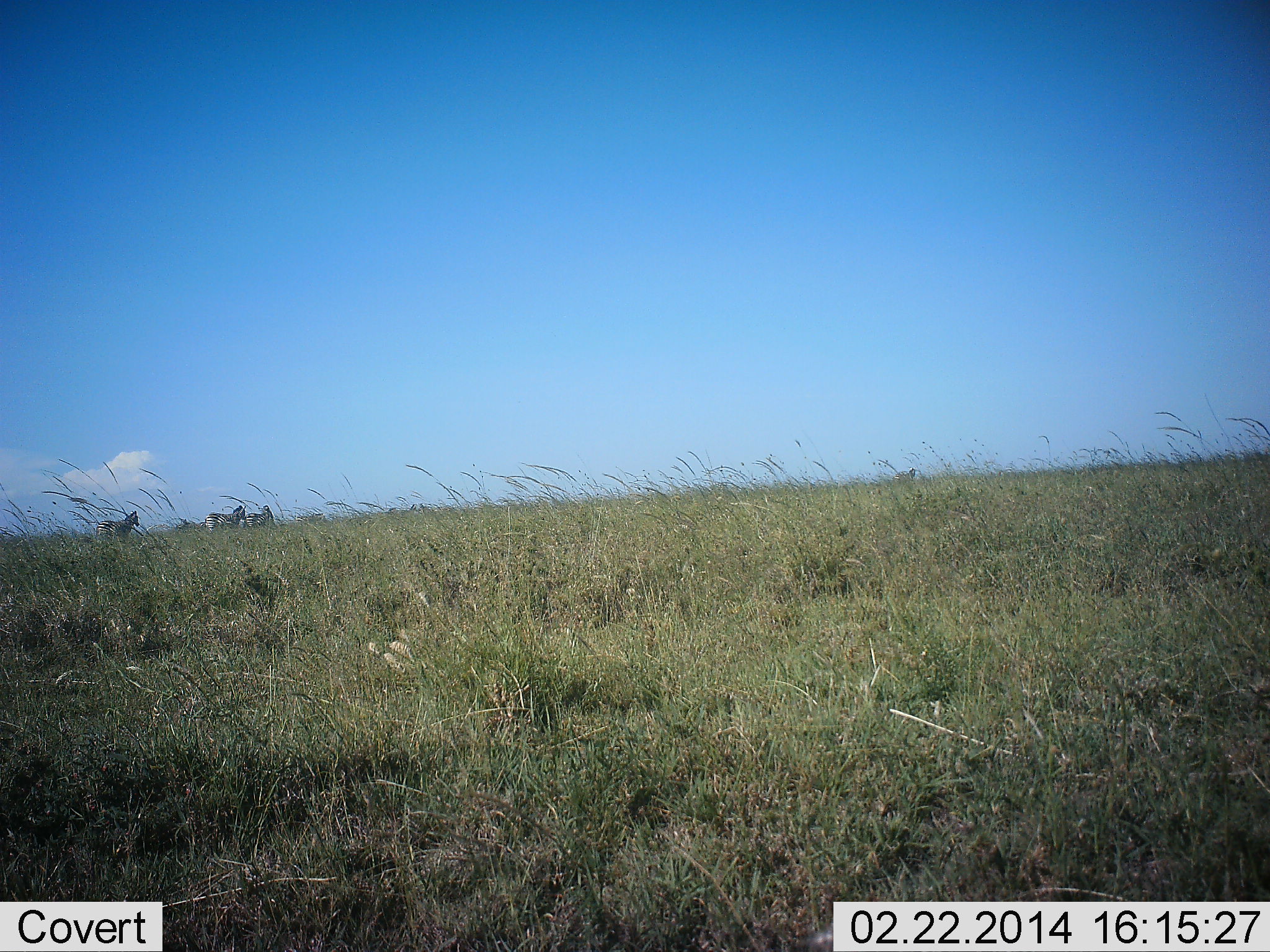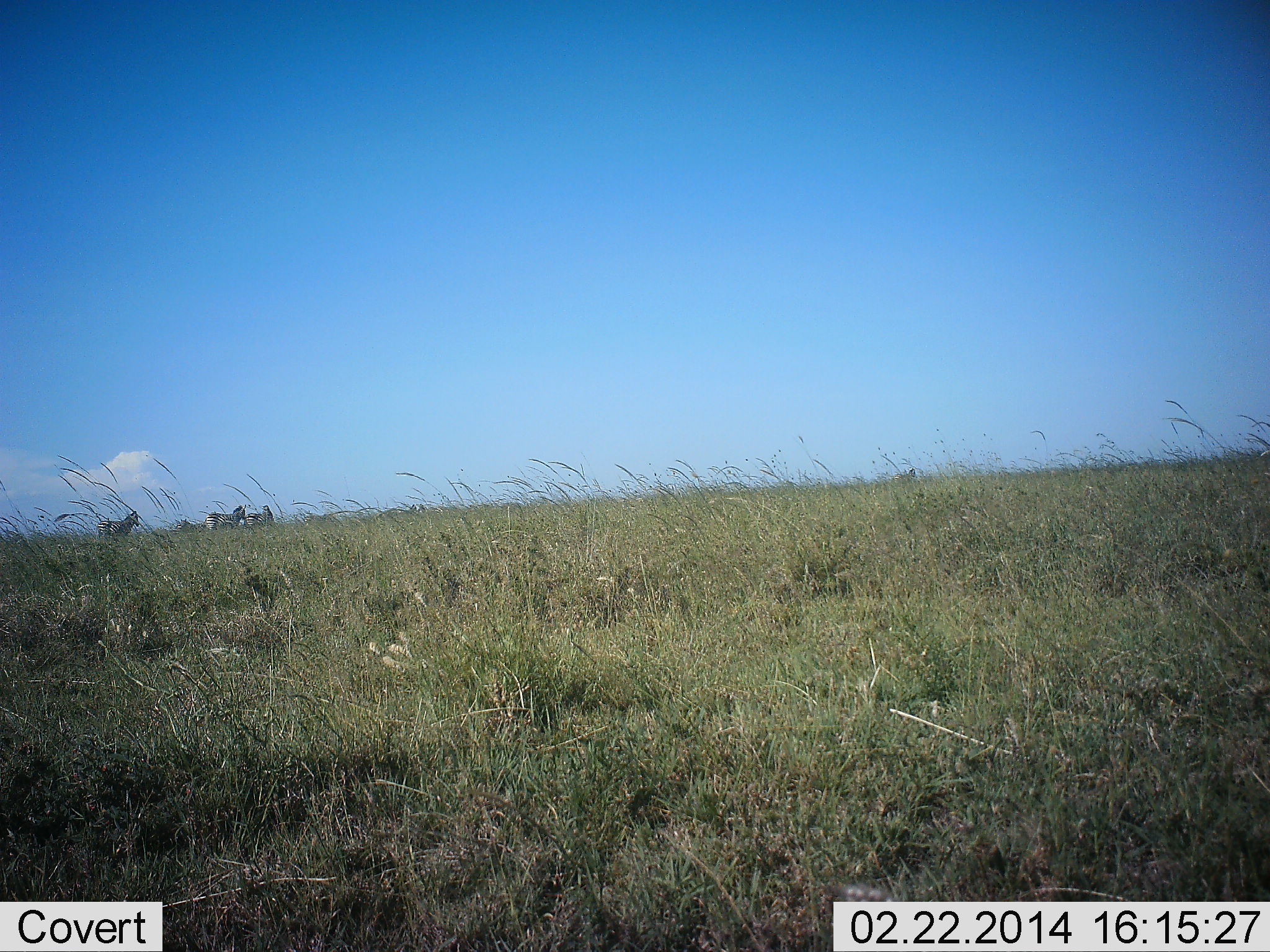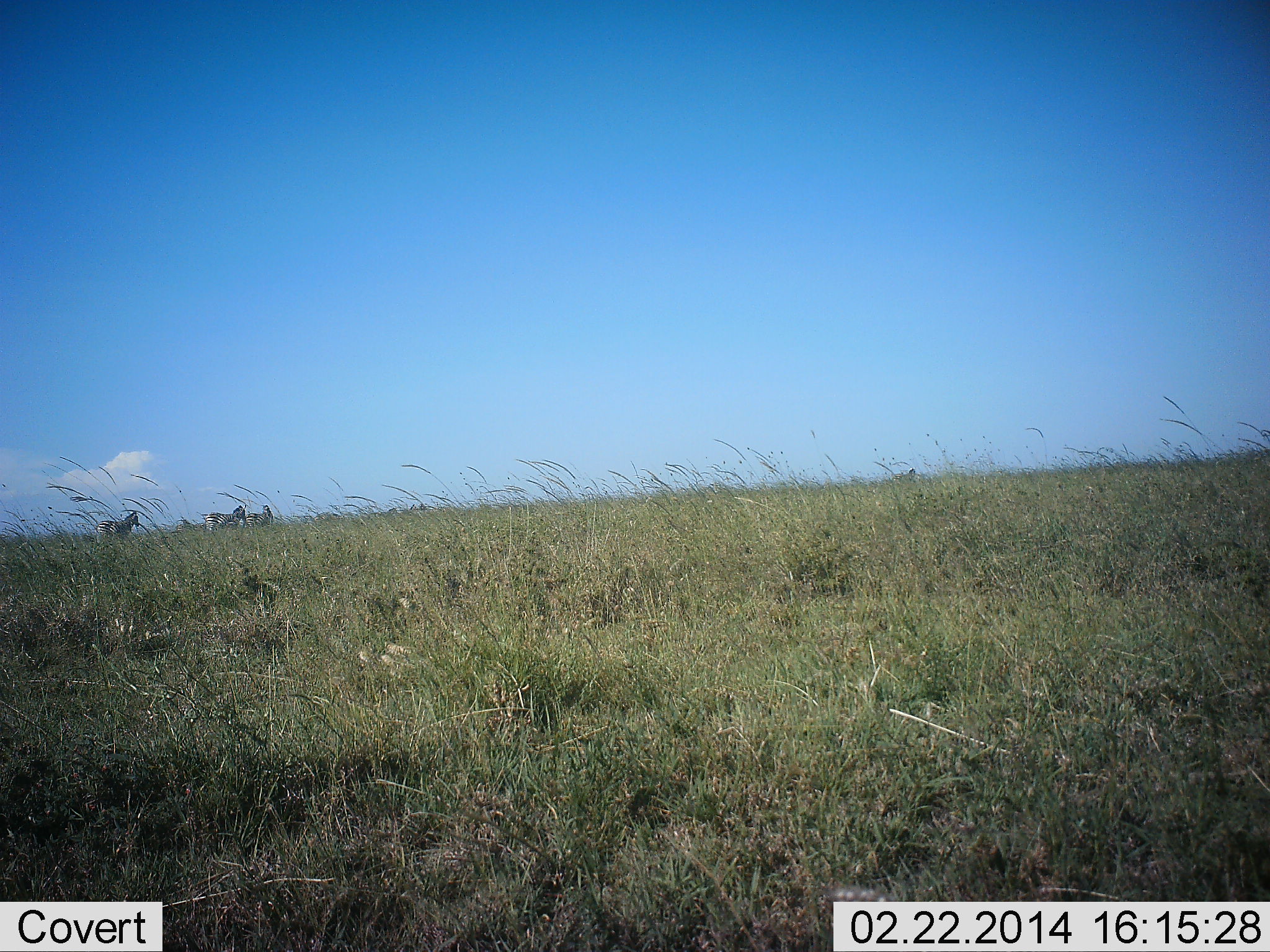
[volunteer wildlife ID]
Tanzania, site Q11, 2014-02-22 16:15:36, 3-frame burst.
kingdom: Animalia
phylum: Chordata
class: Mammalia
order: Perissodactyla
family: Equidae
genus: Equus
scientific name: Equus quagga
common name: plains zebra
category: zebra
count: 3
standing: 80%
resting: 0%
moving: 20%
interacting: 0%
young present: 0%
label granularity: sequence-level